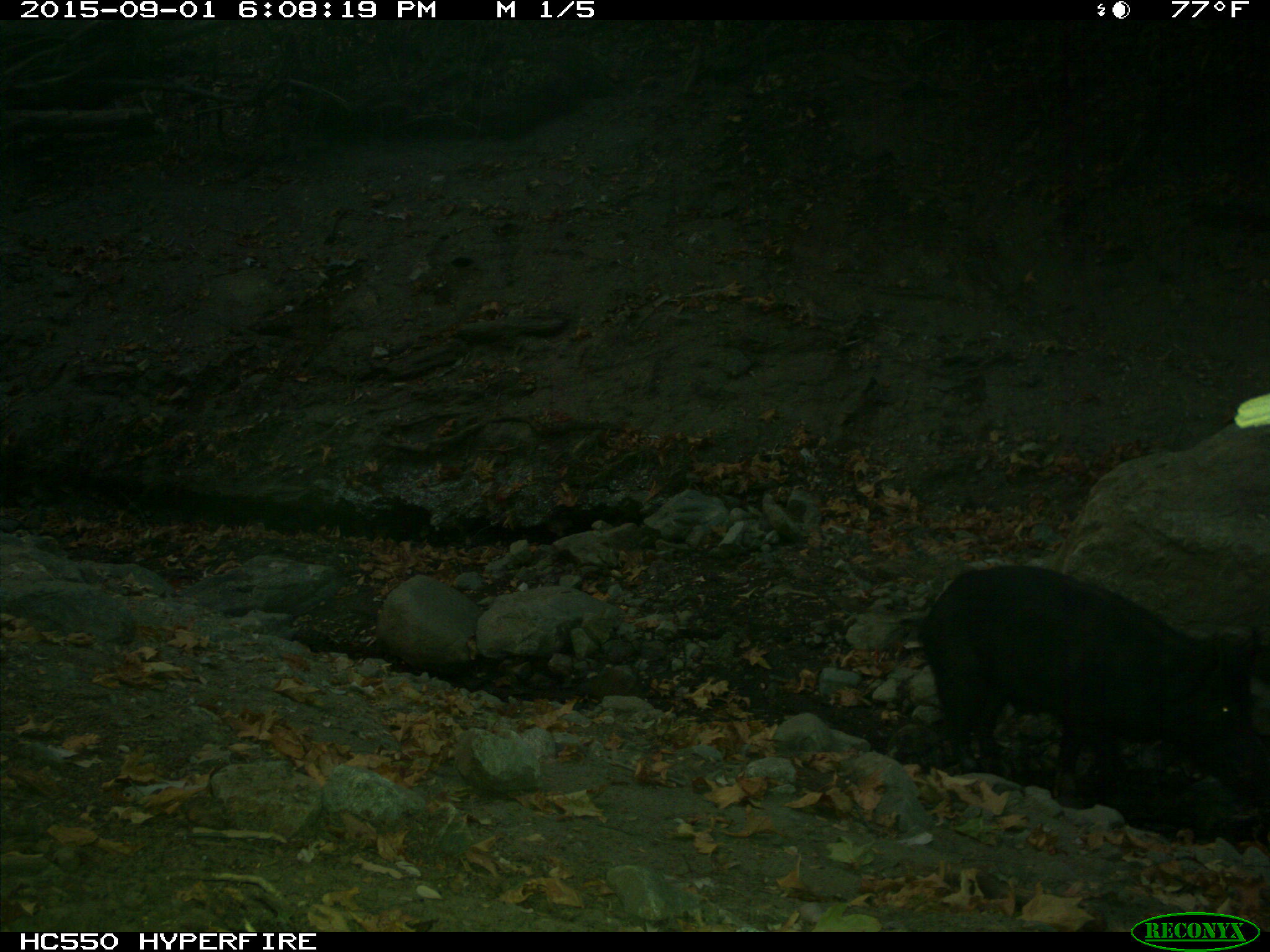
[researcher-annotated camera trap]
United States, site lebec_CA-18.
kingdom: Animalia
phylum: Chordata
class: Mammalia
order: Artiodactyla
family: Suidae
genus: Sus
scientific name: Sus scrofa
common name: wild boar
Sus scrofa (wild boar).